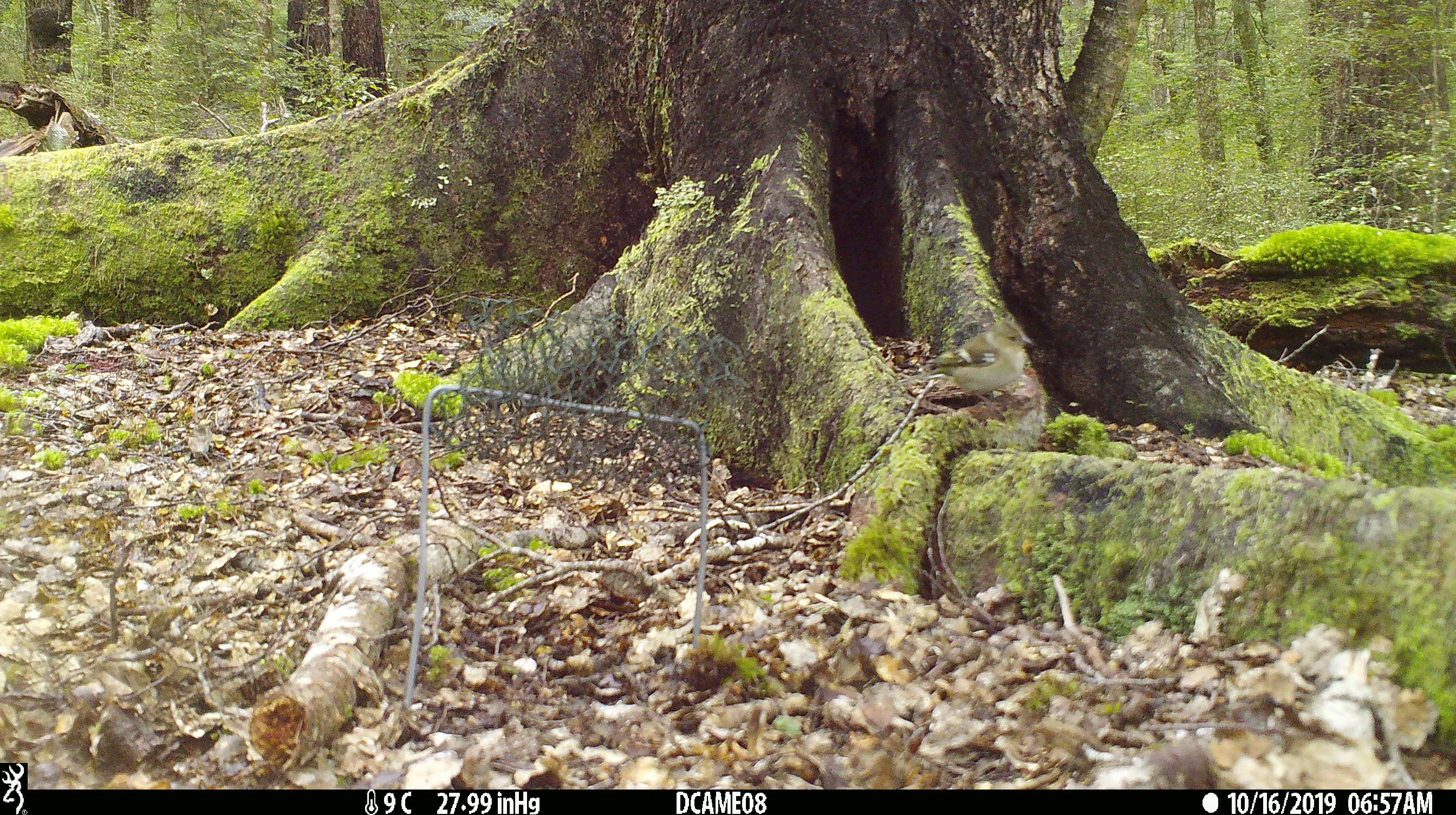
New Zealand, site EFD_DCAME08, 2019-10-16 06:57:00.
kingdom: Animalia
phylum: Chordata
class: Aves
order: Passeriformes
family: Fringillidae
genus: Fringilla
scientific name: Fringilla coelebs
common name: common chaffinch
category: chaffinch